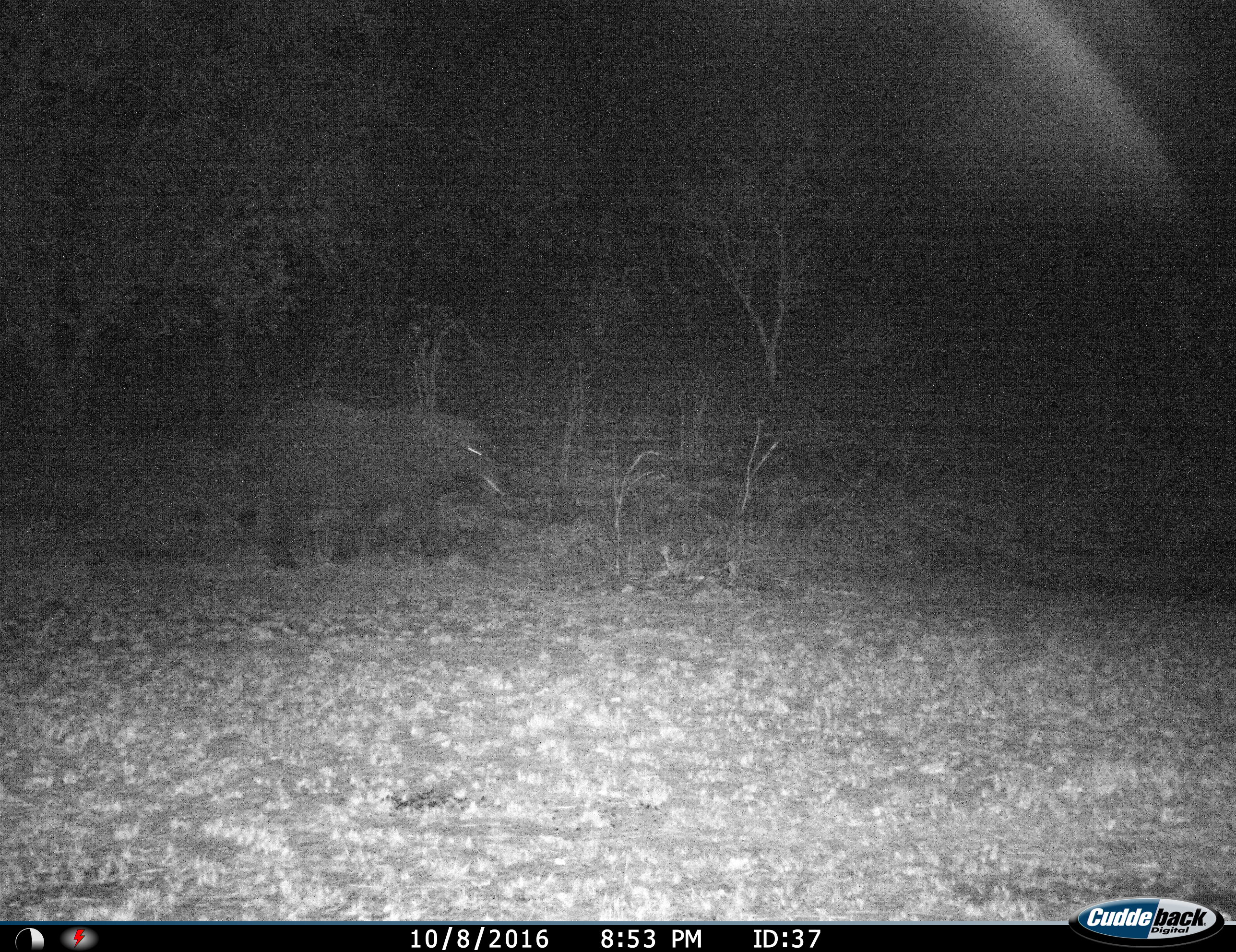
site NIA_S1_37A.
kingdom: Animalia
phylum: Chordata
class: Mammalia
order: Proboscidea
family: Elephantidae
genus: Loxodonta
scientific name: Loxodonta africana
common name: african bush elephant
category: elephant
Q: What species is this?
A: Elephant (african bush elephant) (Loxodonta africana).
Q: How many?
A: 1.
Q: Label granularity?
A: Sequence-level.